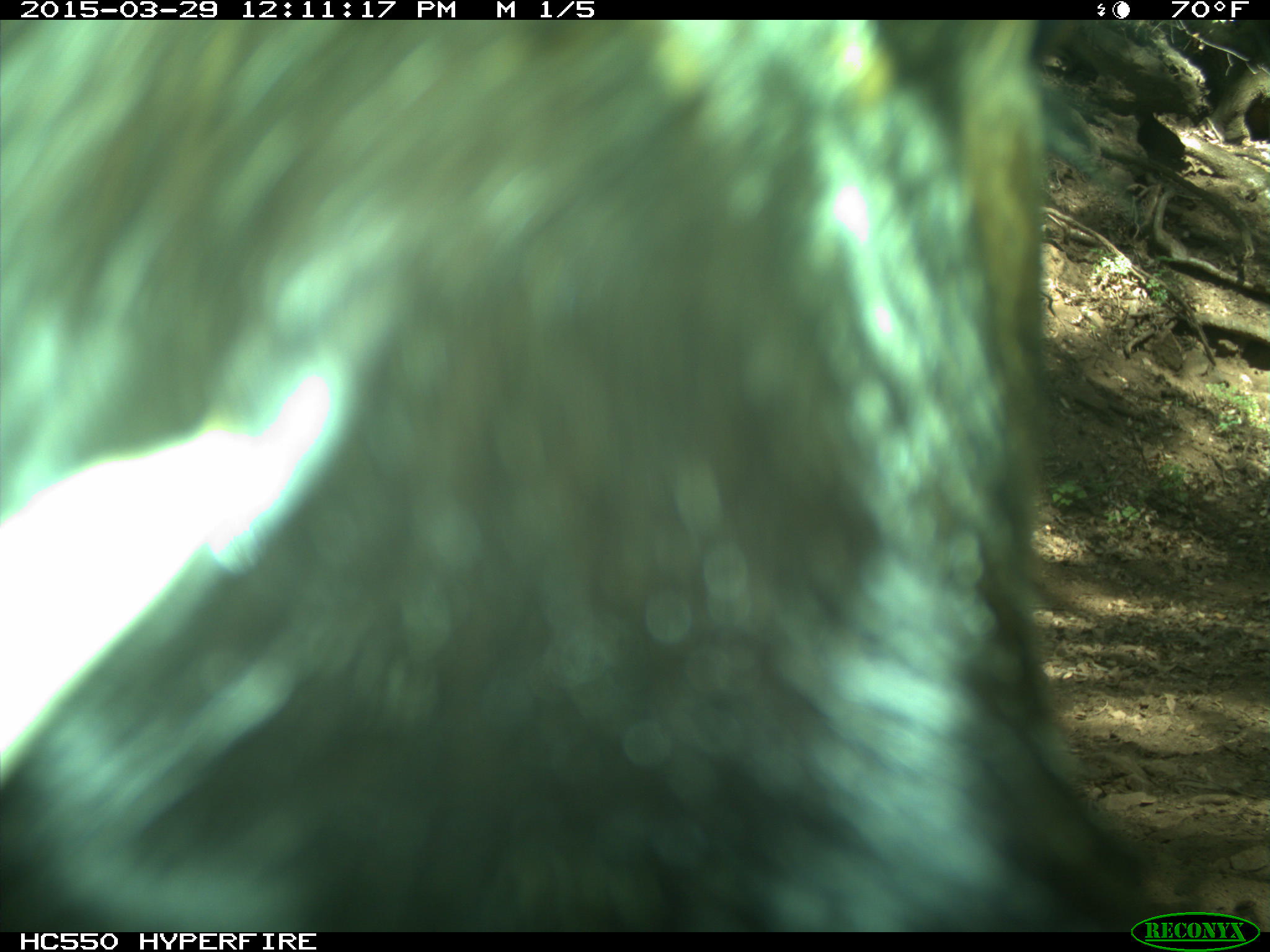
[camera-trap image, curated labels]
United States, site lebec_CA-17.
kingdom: Animalia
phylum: Chordata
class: Mammalia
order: Artiodactyla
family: Bovidae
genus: Bos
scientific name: Bos taurus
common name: domestic cow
Bos taurus (domestic cow).